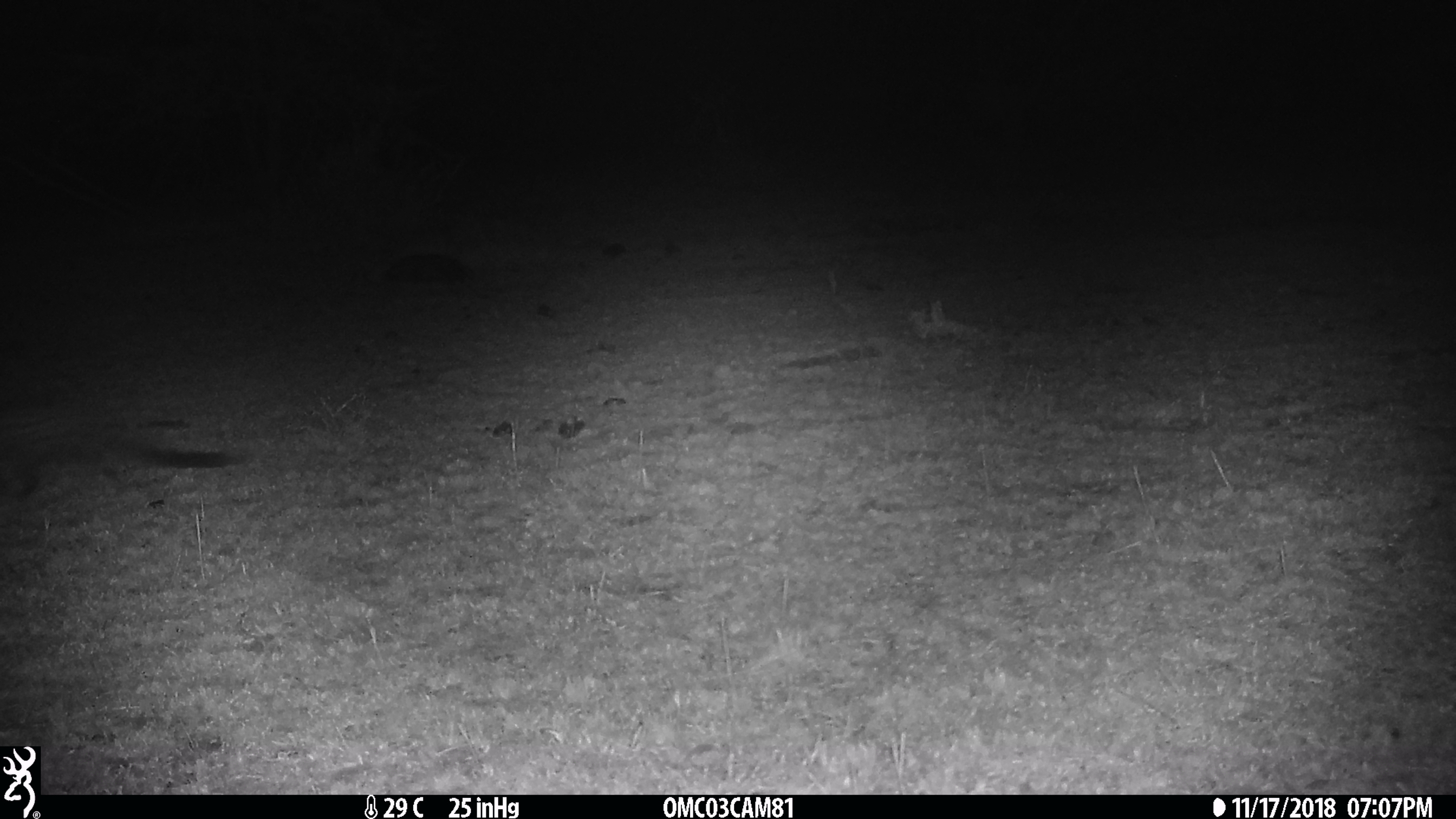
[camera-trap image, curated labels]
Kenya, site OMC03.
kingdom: Animalia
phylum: Chordata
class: Mammalia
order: Carnivora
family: Viverridae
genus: Genetta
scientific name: Genetta genetta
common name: genet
Genet (Genetta genetta).